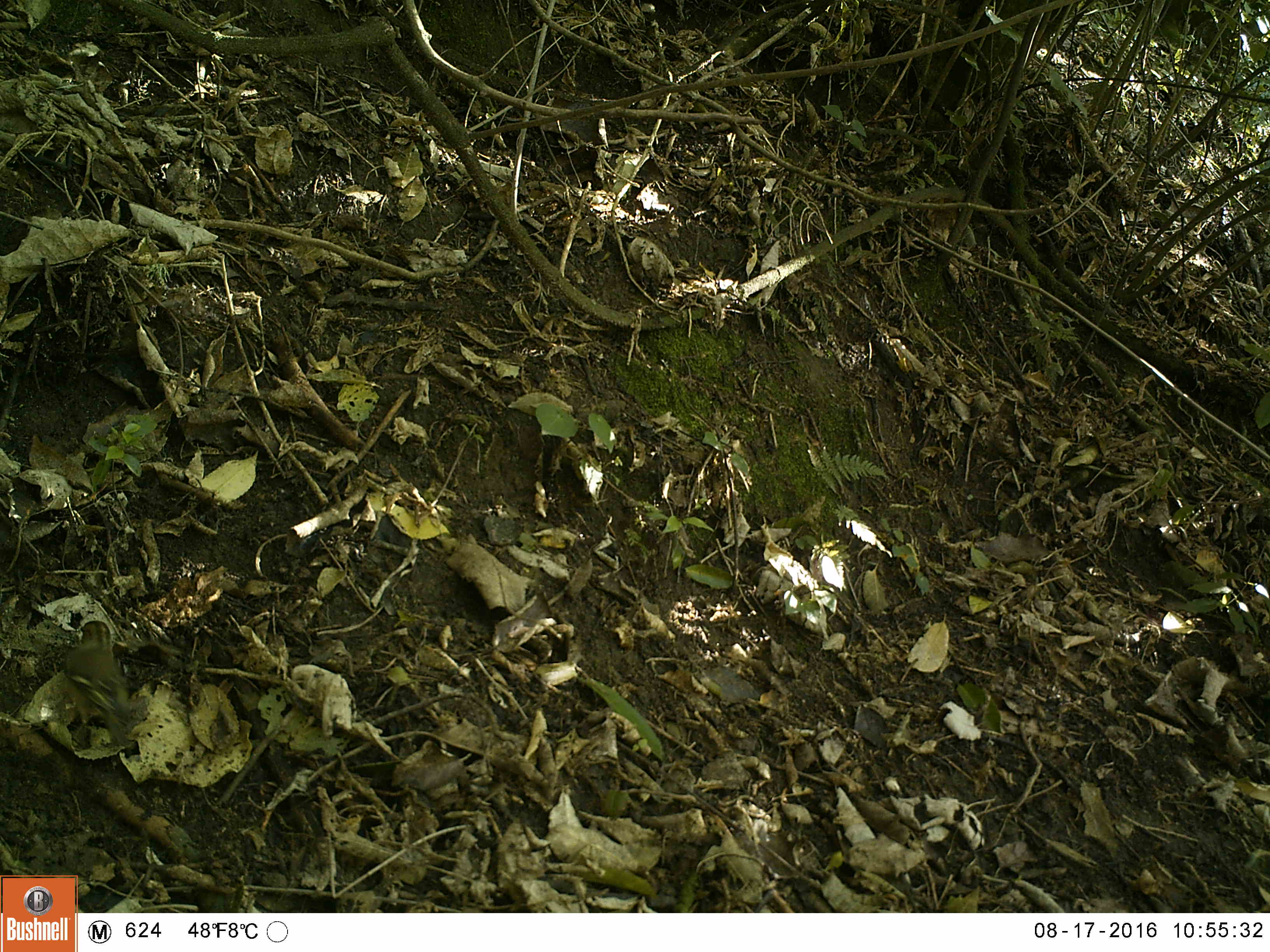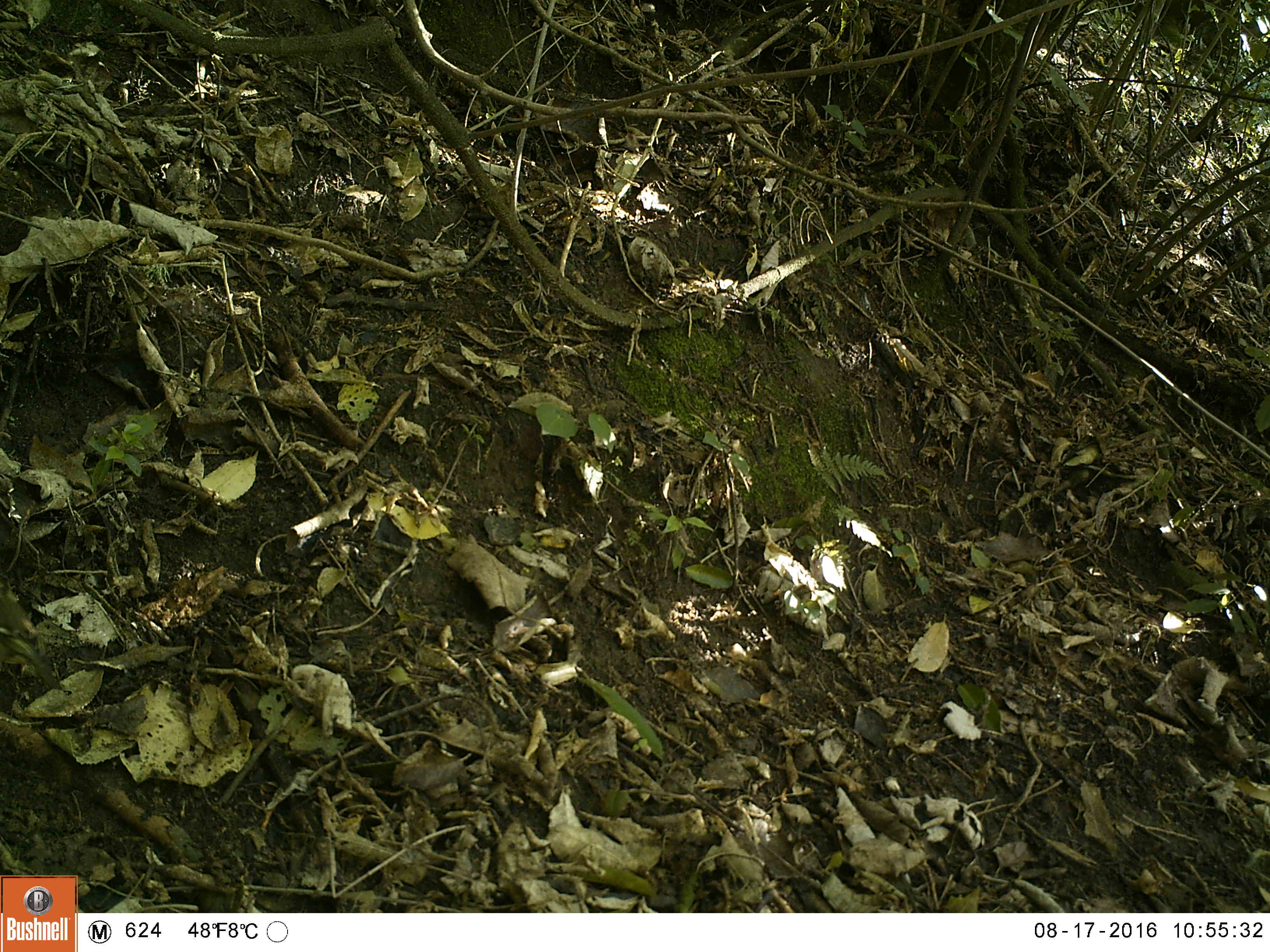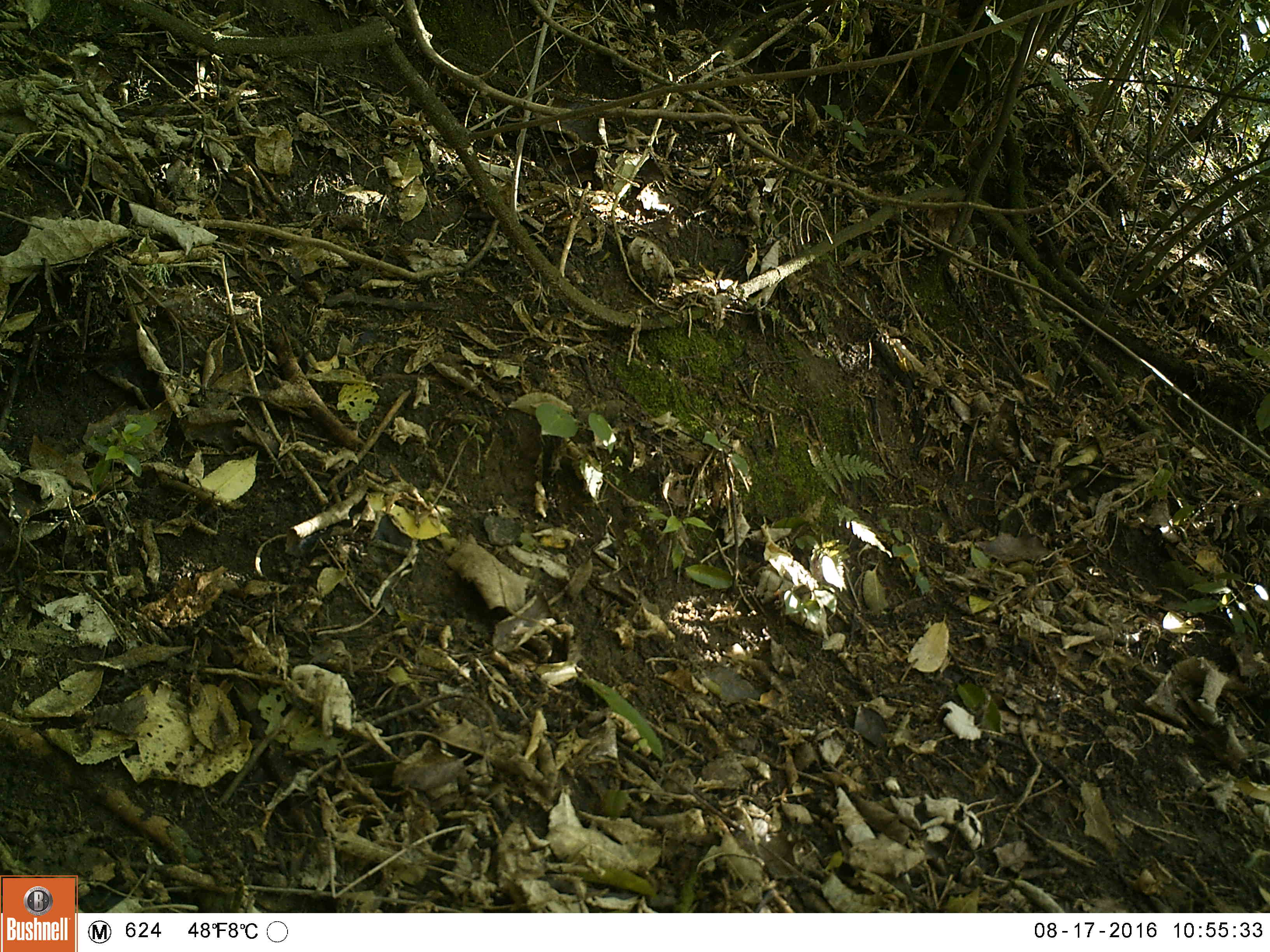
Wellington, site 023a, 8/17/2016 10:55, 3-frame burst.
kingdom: Animalia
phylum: Chordata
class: Aves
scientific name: Aves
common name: bird